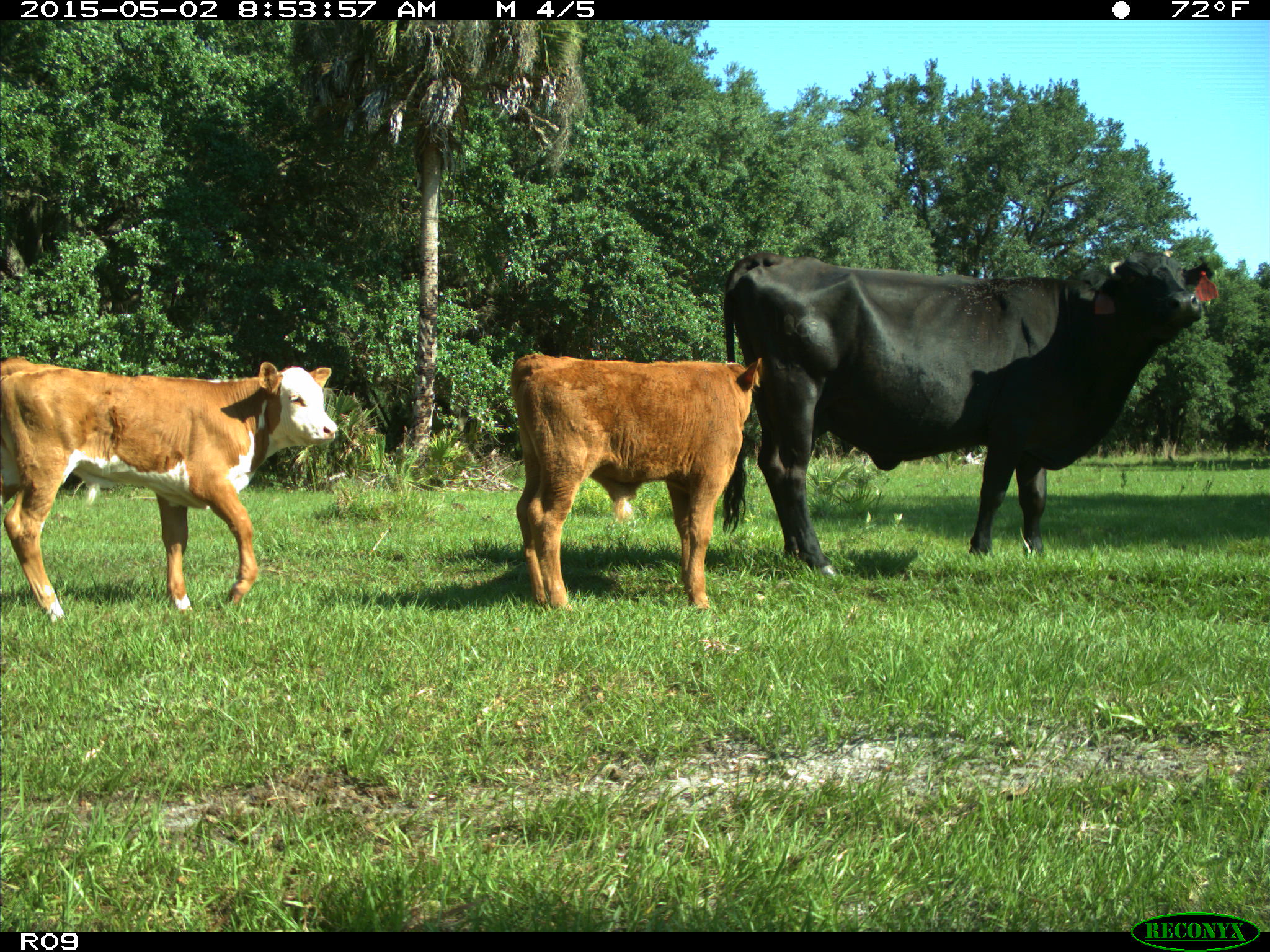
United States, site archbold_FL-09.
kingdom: Animalia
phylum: Chordata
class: Mammalia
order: Artiodactyla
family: Bovidae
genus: Bos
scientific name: Bos taurus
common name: domestic cow